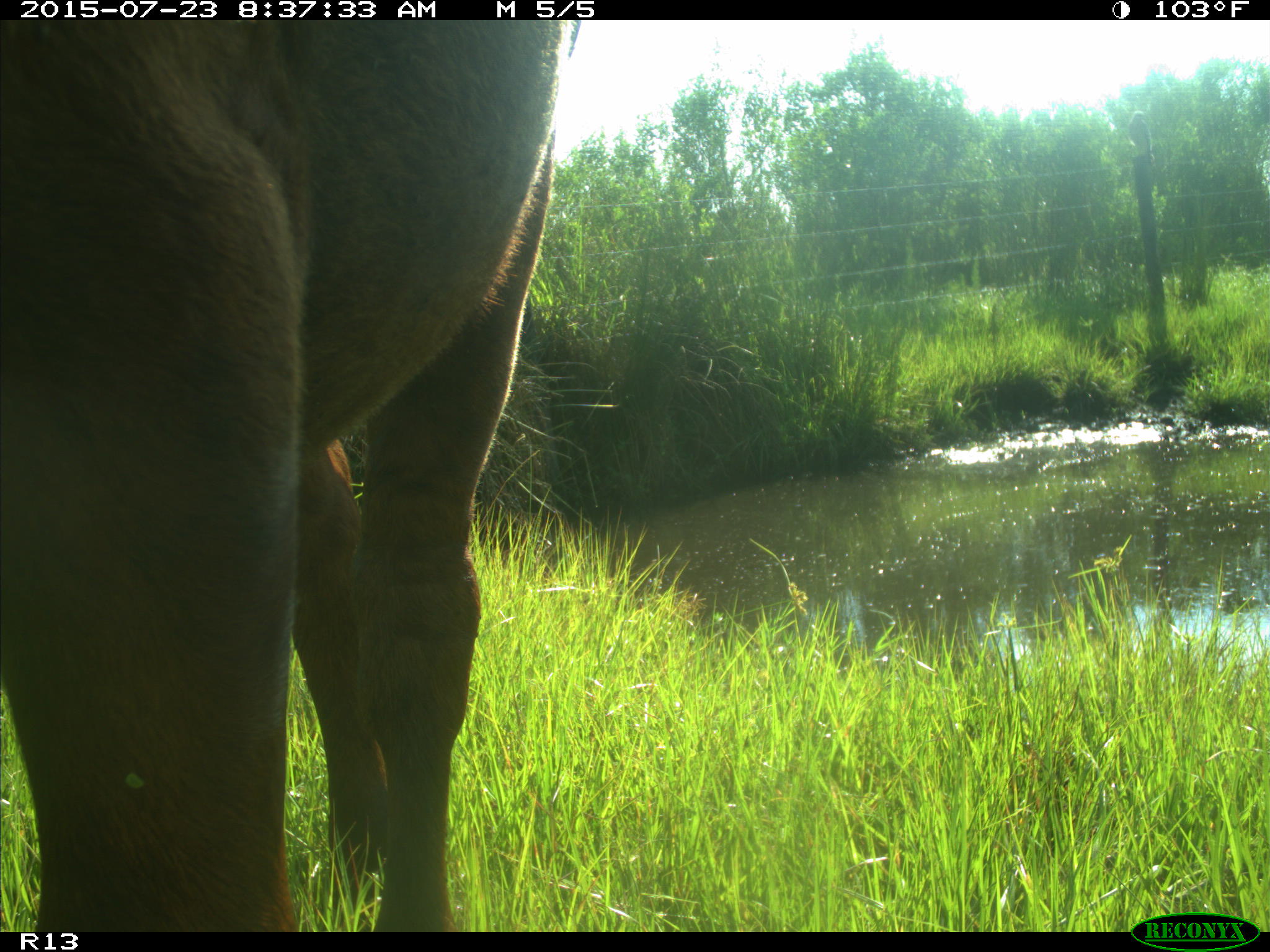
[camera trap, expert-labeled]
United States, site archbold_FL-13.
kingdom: Animalia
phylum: Chordata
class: Mammalia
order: Artiodactyla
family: Bovidae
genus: Bos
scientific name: Bos taurus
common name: domestic cow